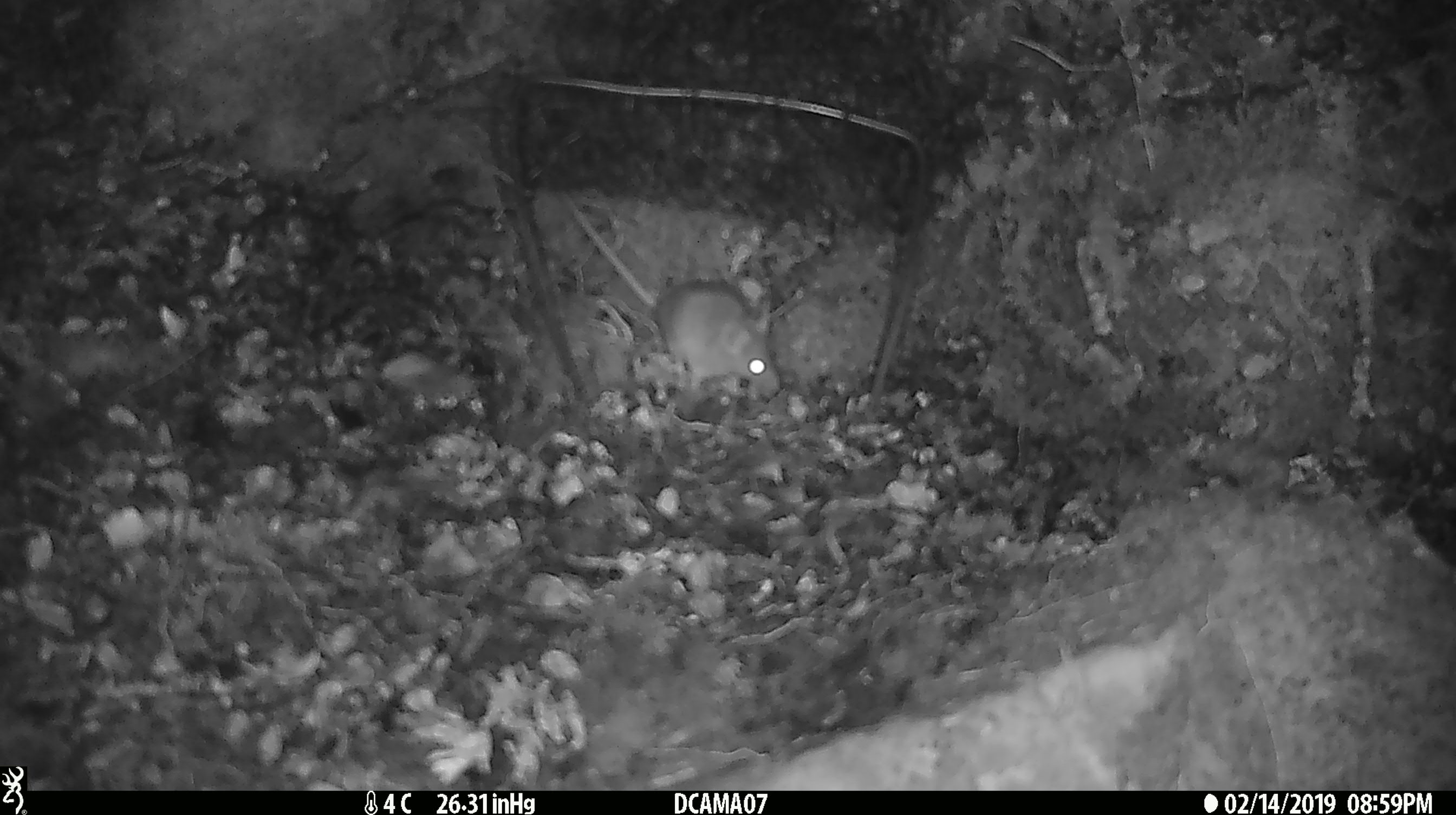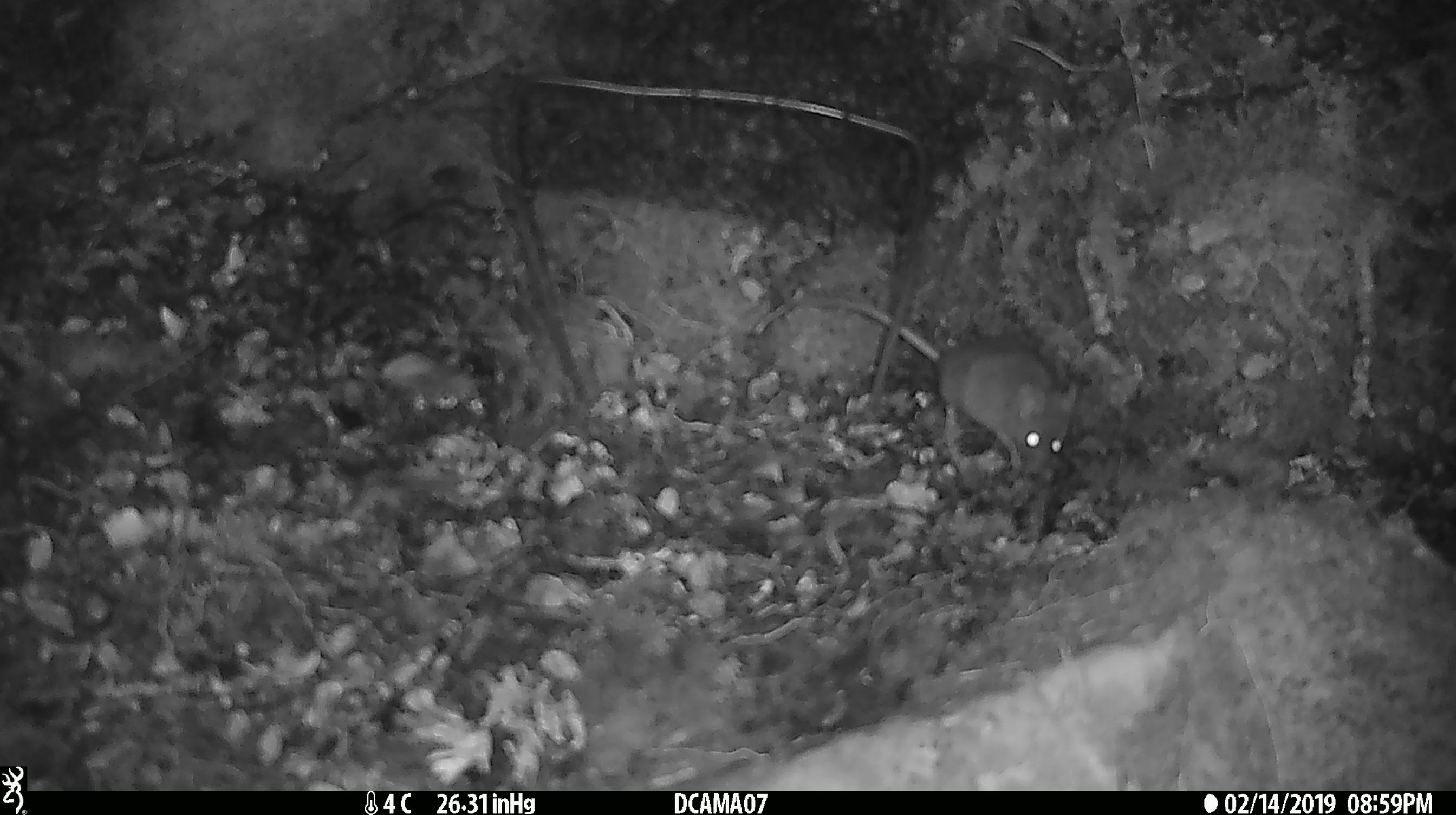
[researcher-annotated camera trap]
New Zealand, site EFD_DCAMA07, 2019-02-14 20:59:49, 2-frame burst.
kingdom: Animalia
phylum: Chordata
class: Mammalia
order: Rodentia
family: Muridae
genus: Mus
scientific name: Mus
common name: mouse